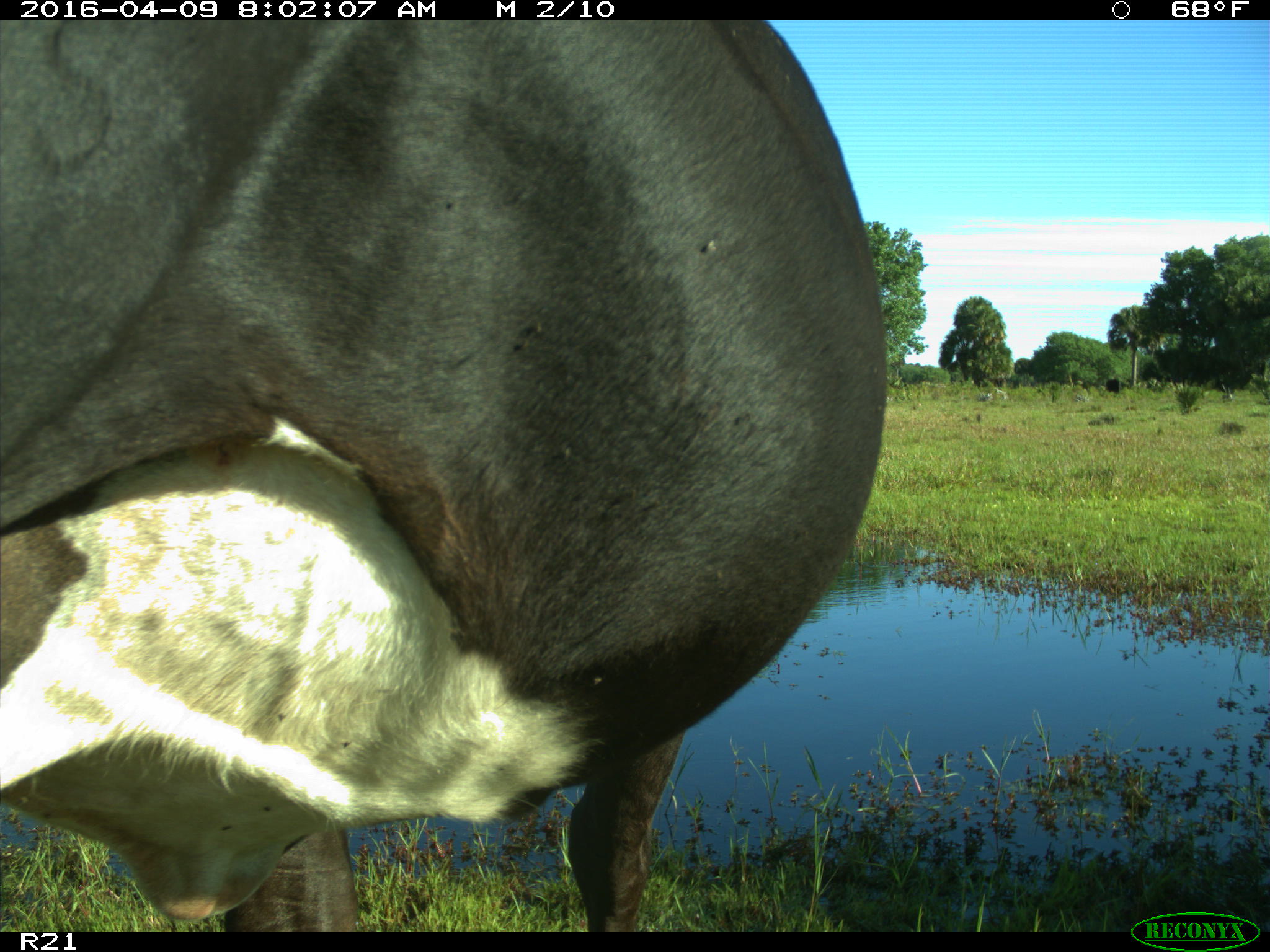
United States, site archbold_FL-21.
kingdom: Animalia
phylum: Chordata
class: Mammalia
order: Artiodactyla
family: Bovidae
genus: Bos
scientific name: Bos taurus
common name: domestic cow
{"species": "Bos taurus (domestic cow)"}